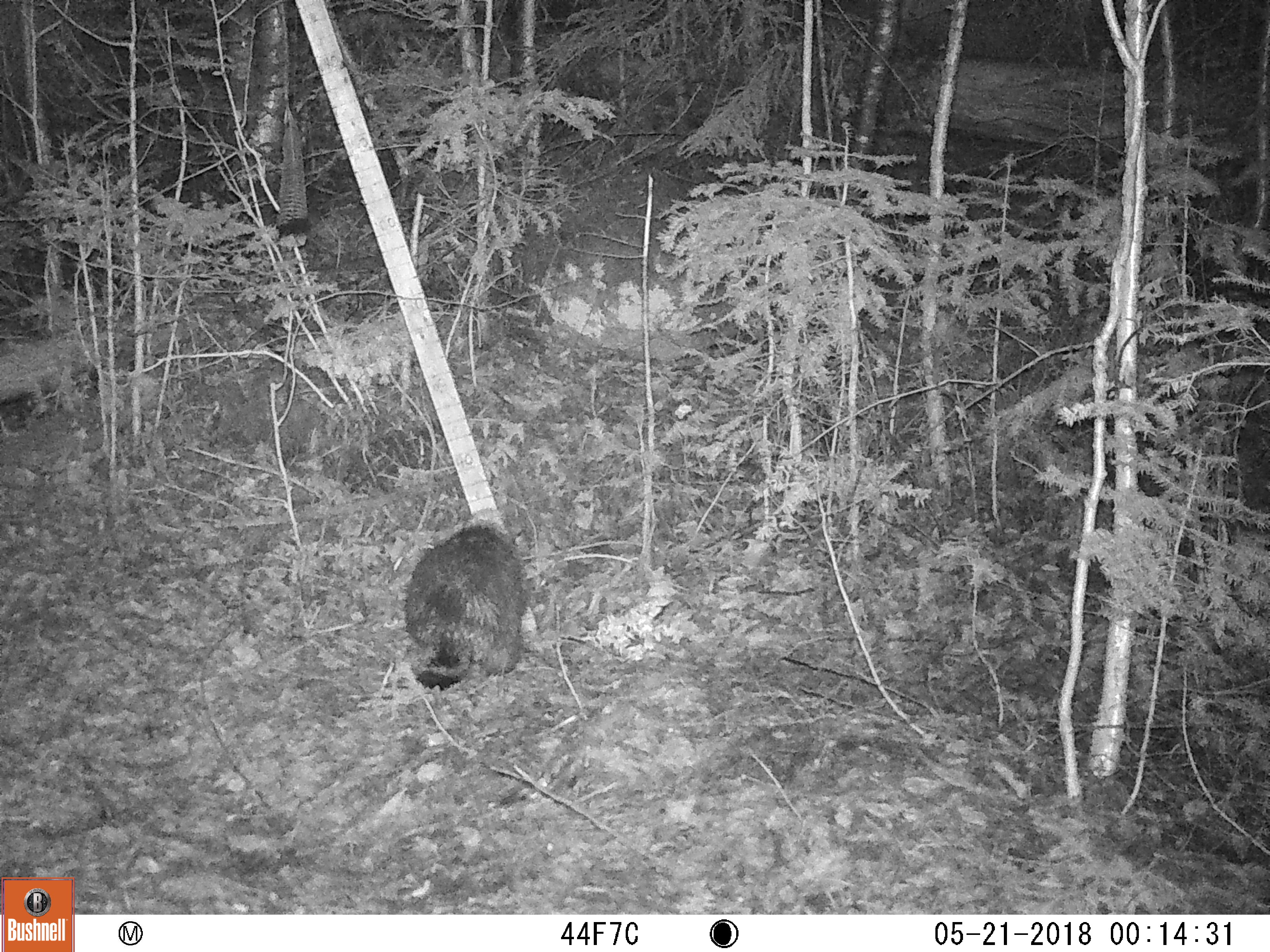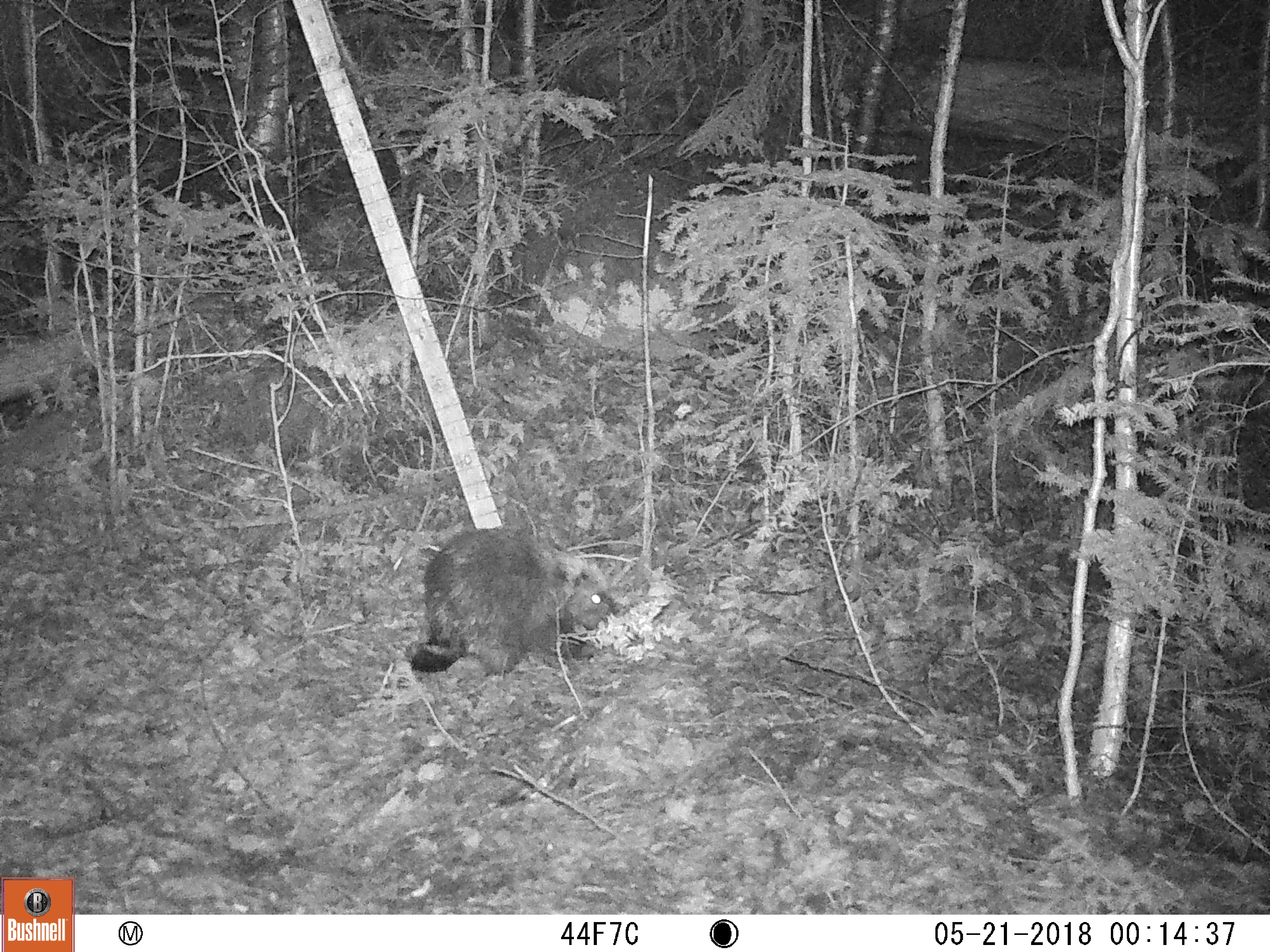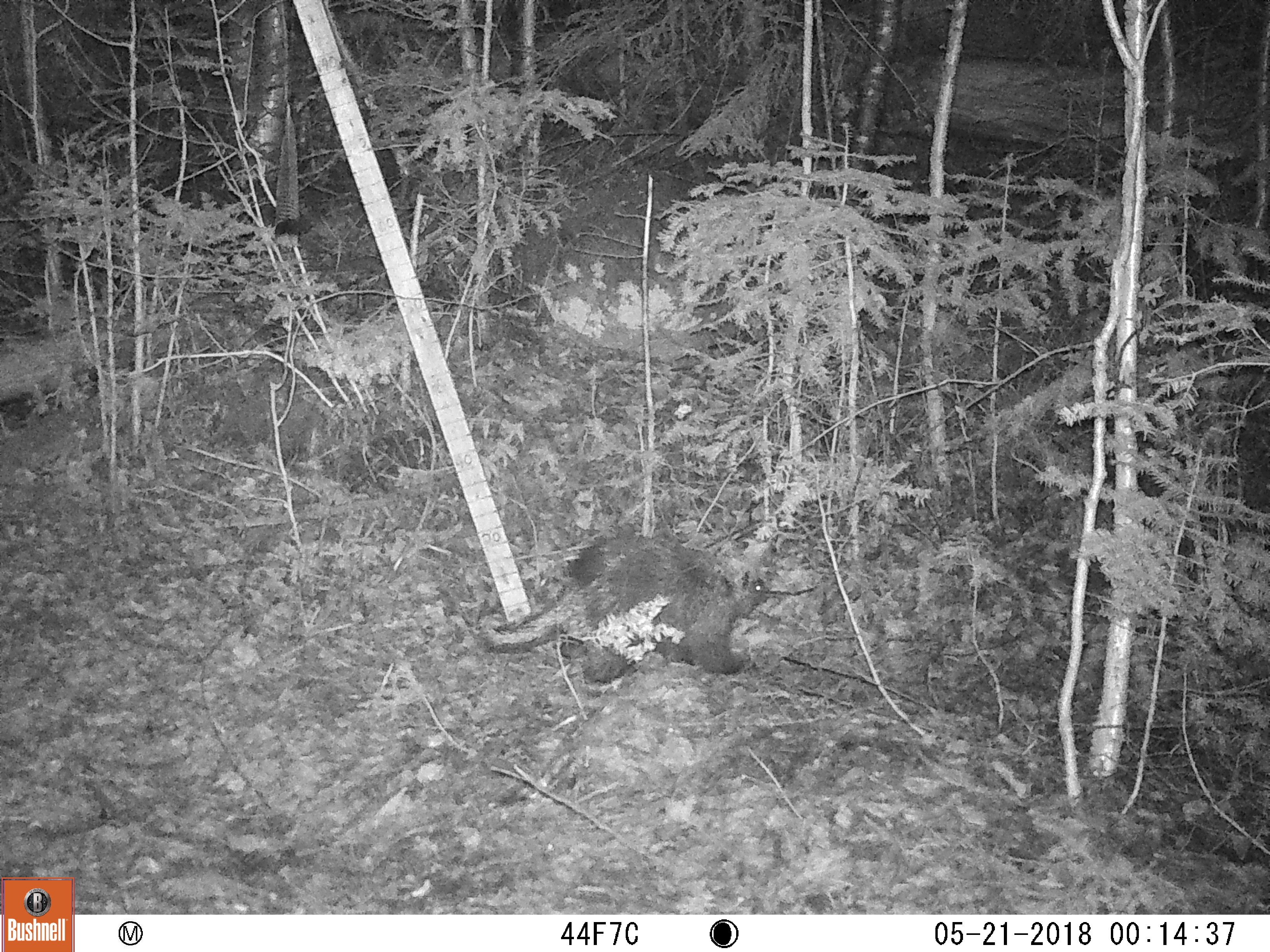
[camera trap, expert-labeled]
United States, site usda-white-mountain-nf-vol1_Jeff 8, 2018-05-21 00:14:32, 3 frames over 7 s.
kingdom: Animalia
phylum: Chordata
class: Mammalia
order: Rodentia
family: Erethizontidae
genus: Erethizon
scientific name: Erethizon dorsatum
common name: porcupine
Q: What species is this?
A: Porcupine (Erethizon dorsatum).